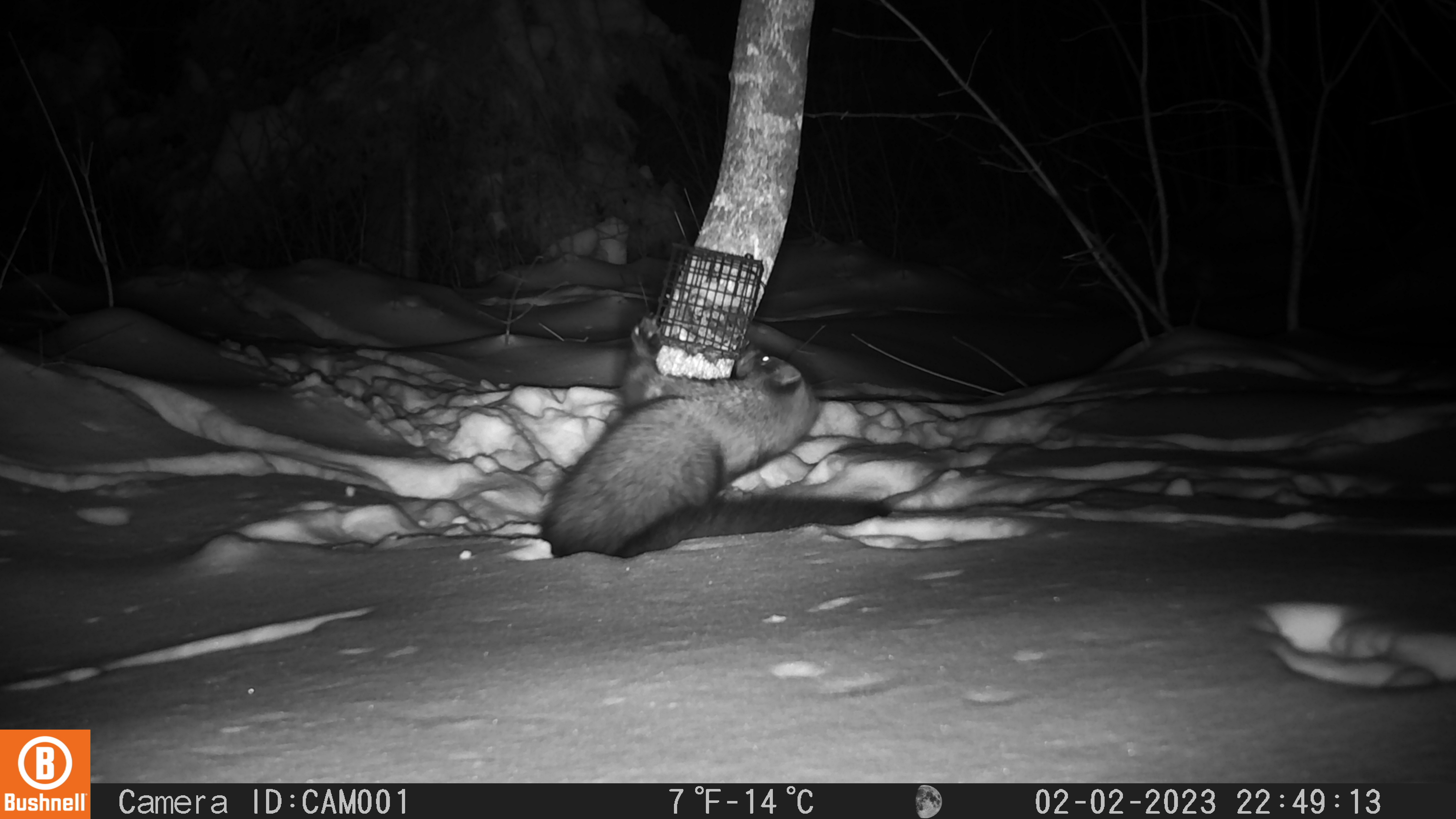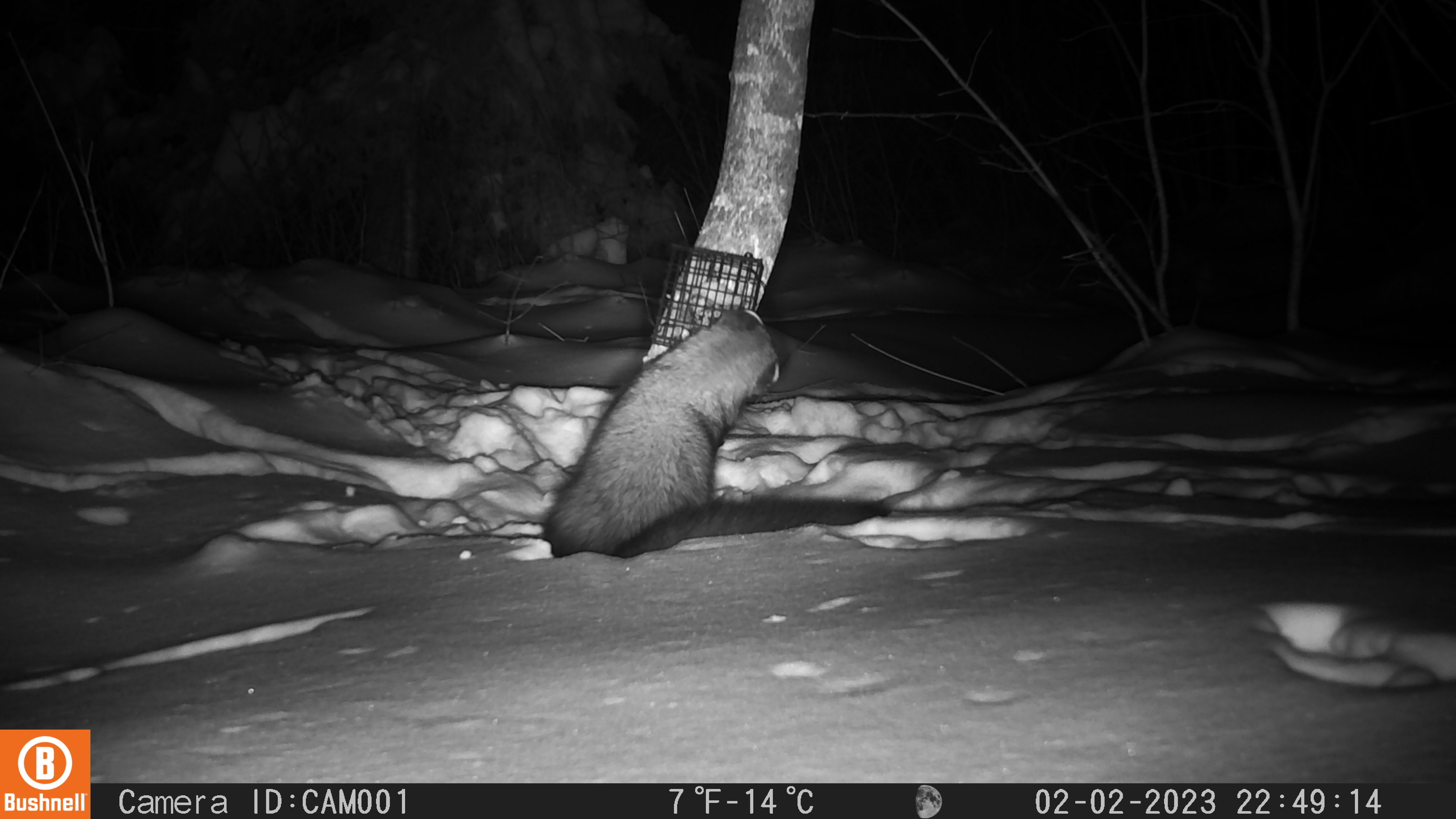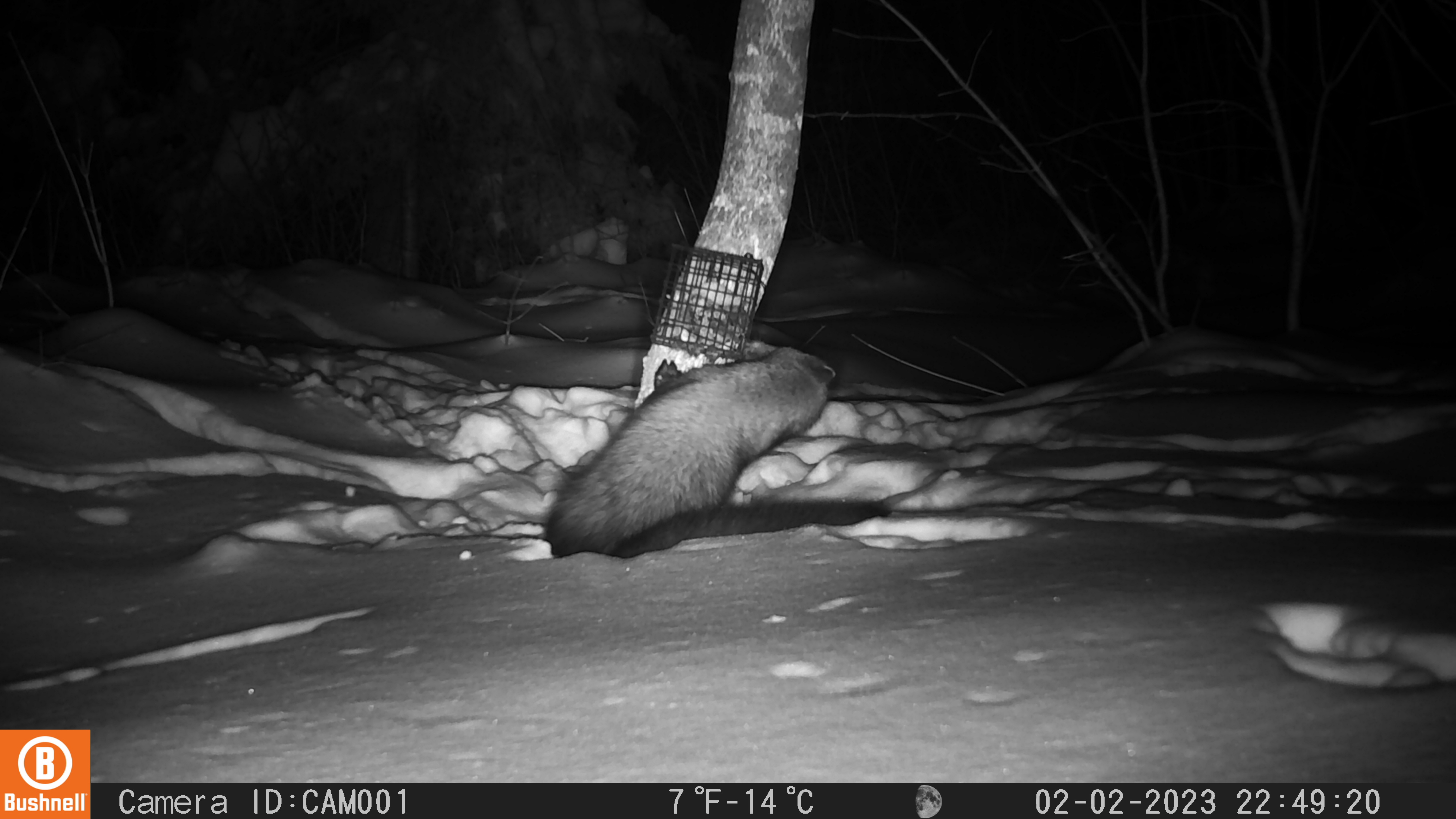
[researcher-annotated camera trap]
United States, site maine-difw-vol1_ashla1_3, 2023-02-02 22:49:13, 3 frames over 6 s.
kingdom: Animalia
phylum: Chordata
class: Mammalia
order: Carnivora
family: Mustelidae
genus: Pekania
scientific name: Pekania pennanti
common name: fisher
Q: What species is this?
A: Fisher (Pekania pennanti).